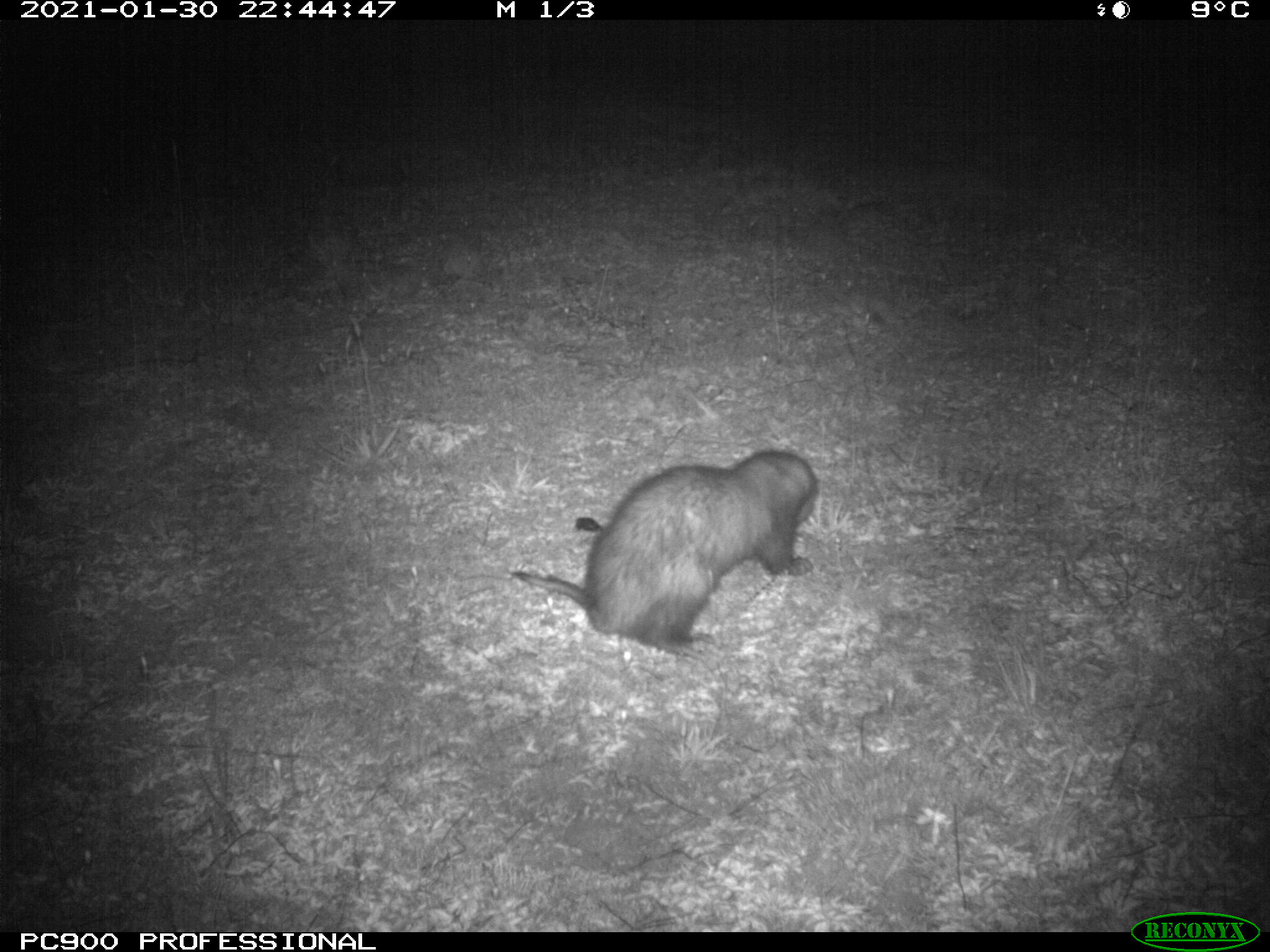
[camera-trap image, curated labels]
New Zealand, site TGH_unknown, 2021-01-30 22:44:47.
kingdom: Animalia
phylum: Chordata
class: Mammalia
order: Carnivora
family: Mustelidae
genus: Mustela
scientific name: Mustela furo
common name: ferret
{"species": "ferret (Mustela furo)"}